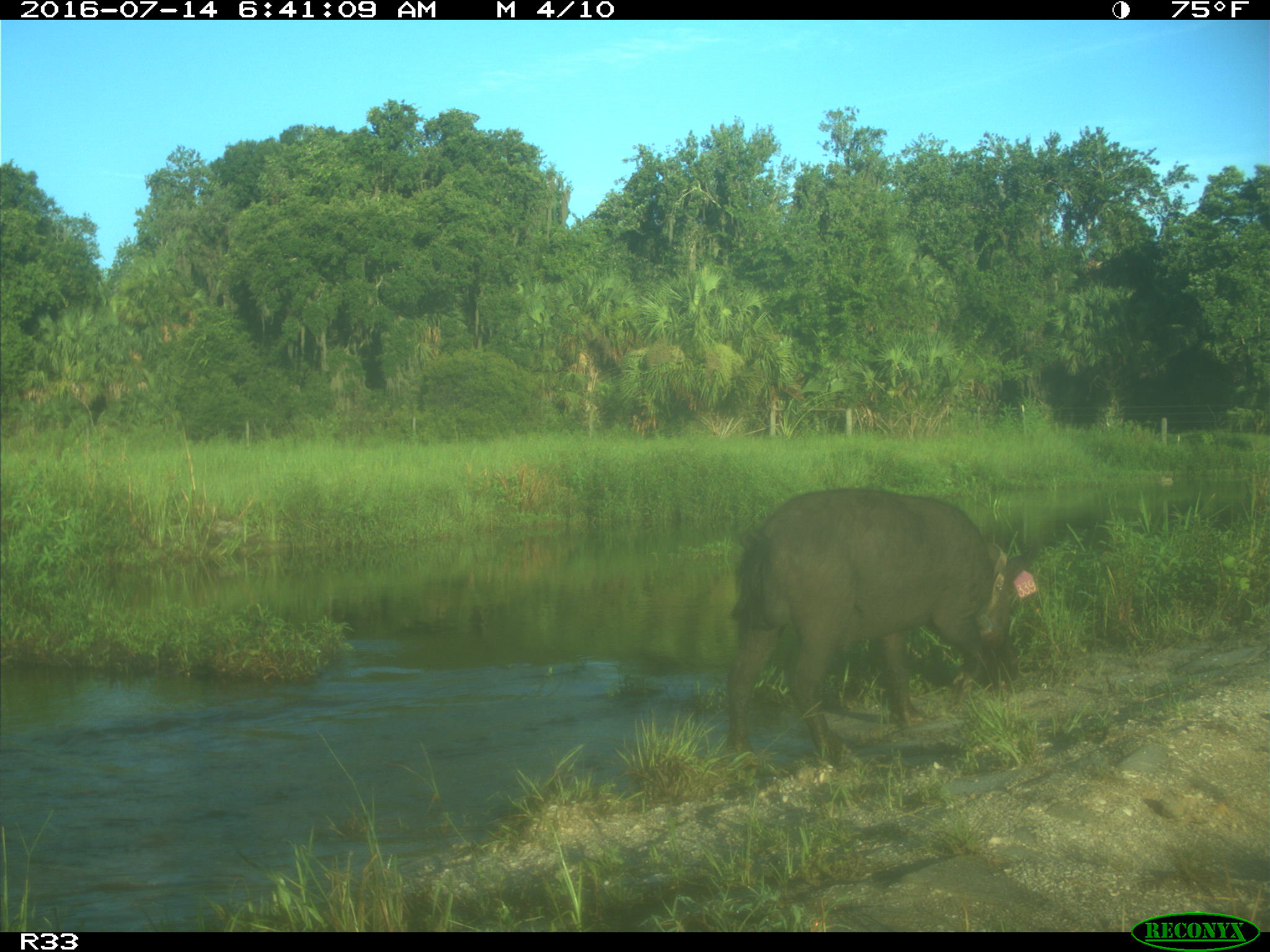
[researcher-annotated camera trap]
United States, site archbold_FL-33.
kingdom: Animalia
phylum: Chordata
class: Mammalia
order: Artiodactyla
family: Suidae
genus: Sus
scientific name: Sus scrofa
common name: wild boar